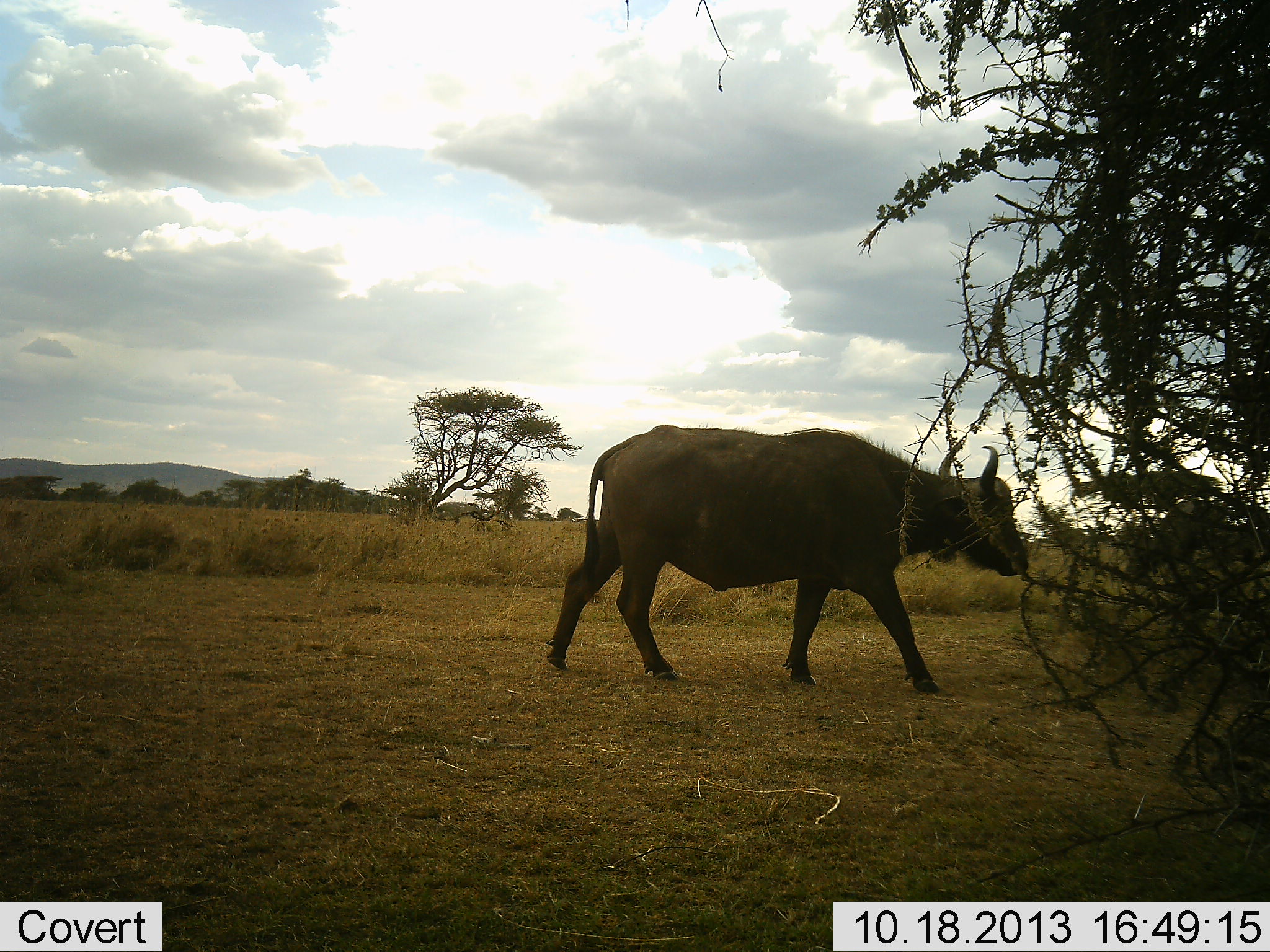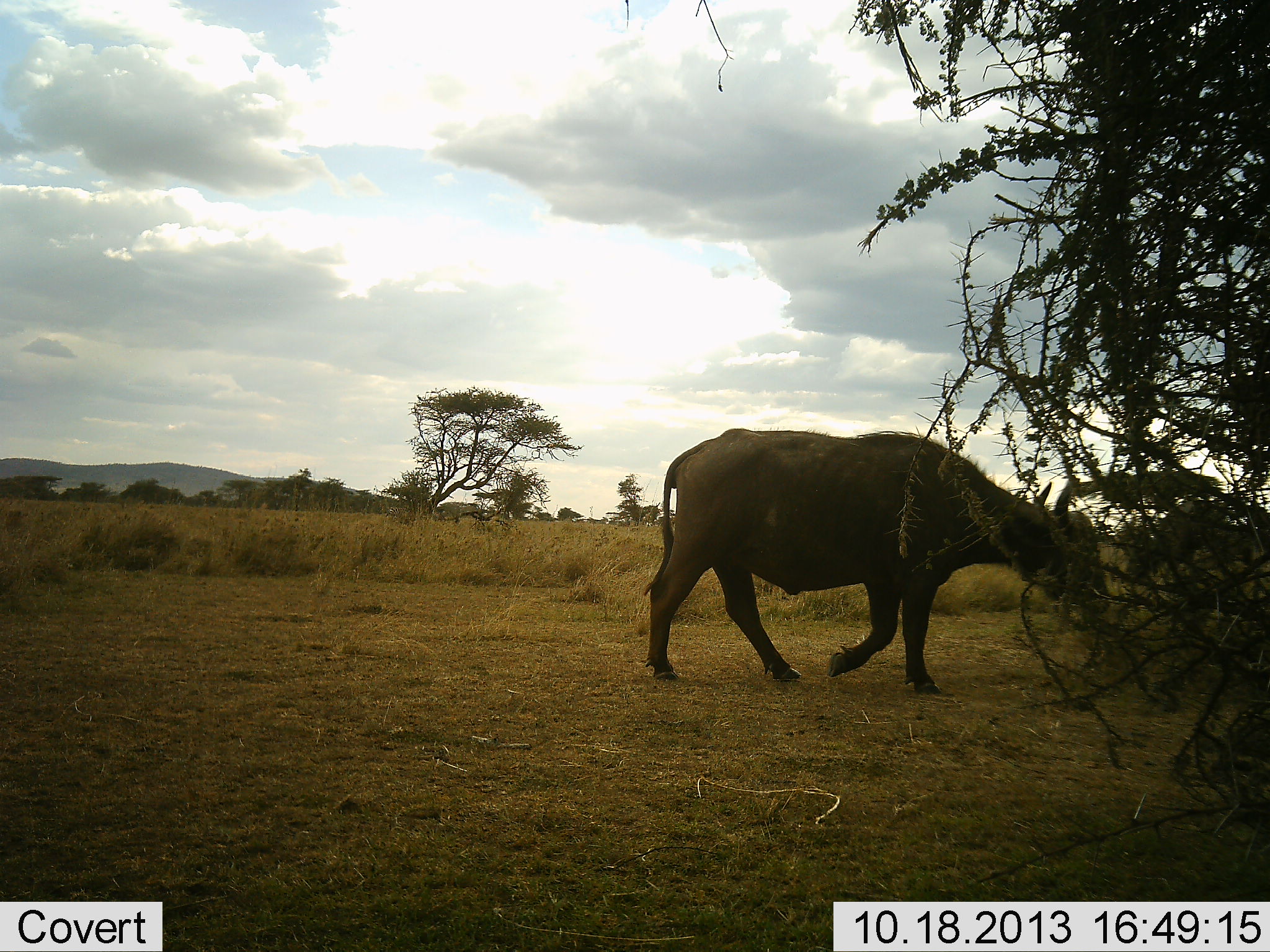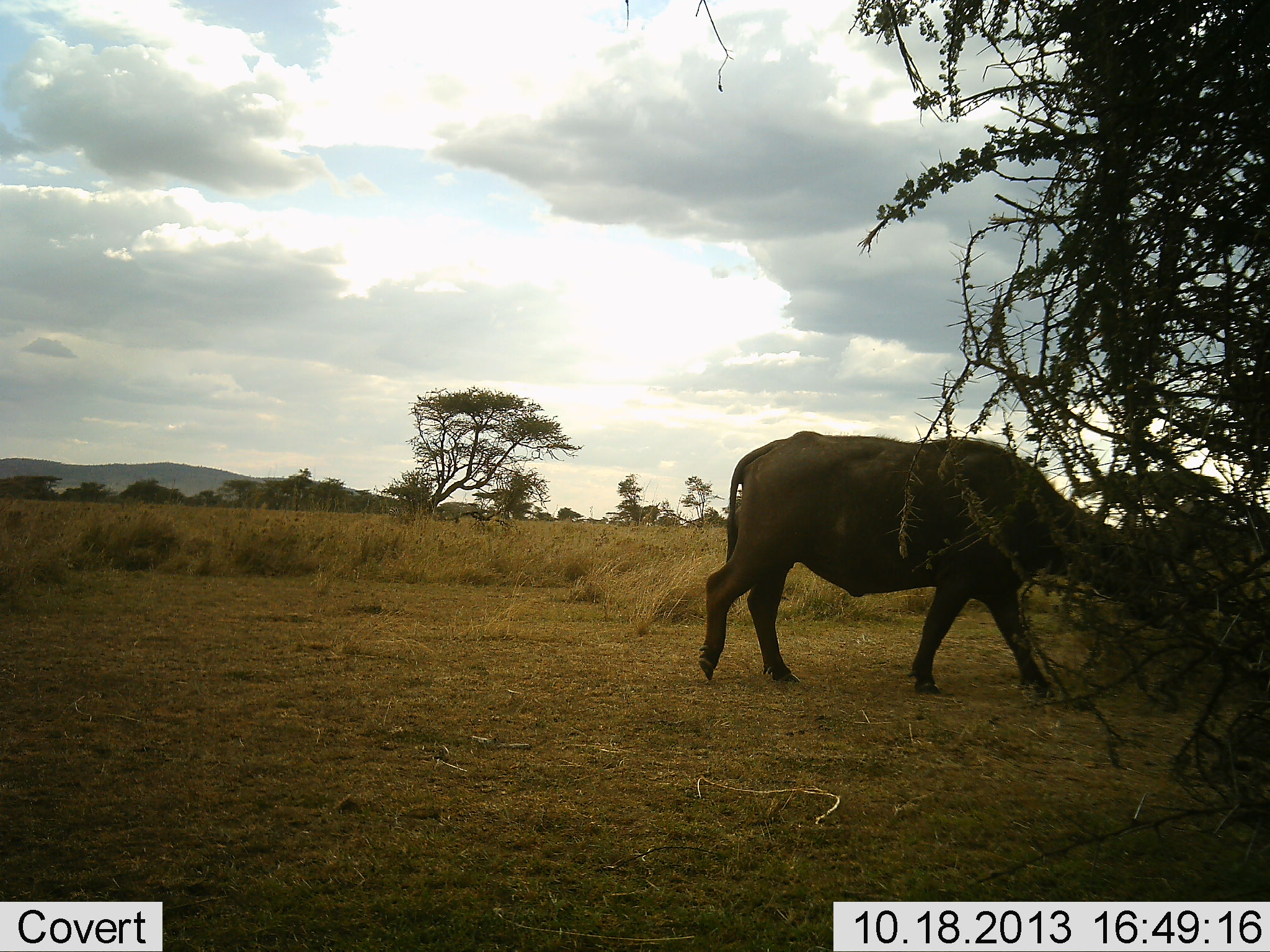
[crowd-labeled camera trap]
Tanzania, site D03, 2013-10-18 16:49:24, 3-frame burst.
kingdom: Animalia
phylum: Chordata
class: Mammalia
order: Artiodactyla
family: Bovidae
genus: Syncerus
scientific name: Syncerus caffer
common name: cape buffalo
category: buffalo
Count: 1.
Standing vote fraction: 10%.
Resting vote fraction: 0%.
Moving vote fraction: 100%.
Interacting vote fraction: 0%.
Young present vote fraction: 0%.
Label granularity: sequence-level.